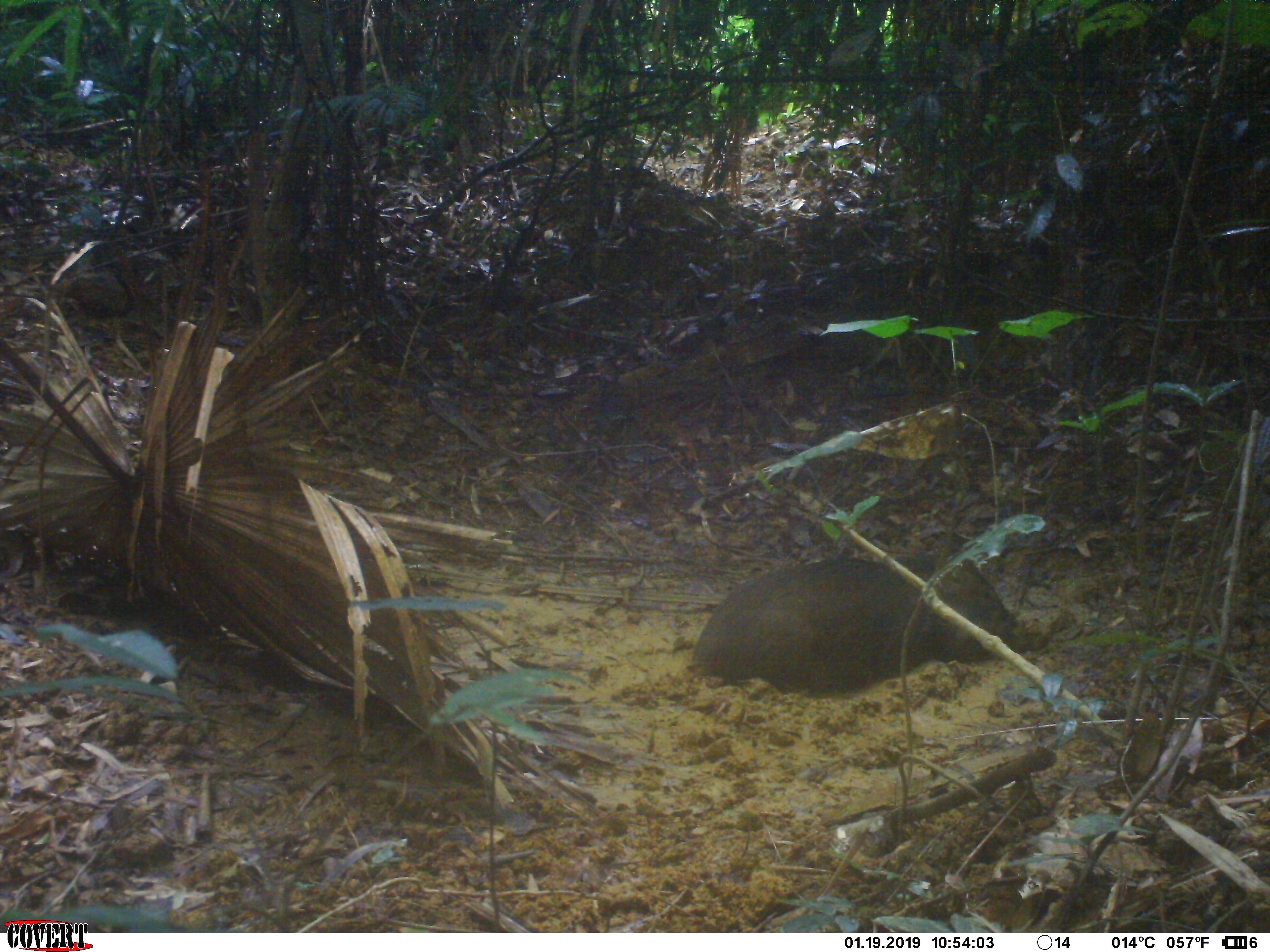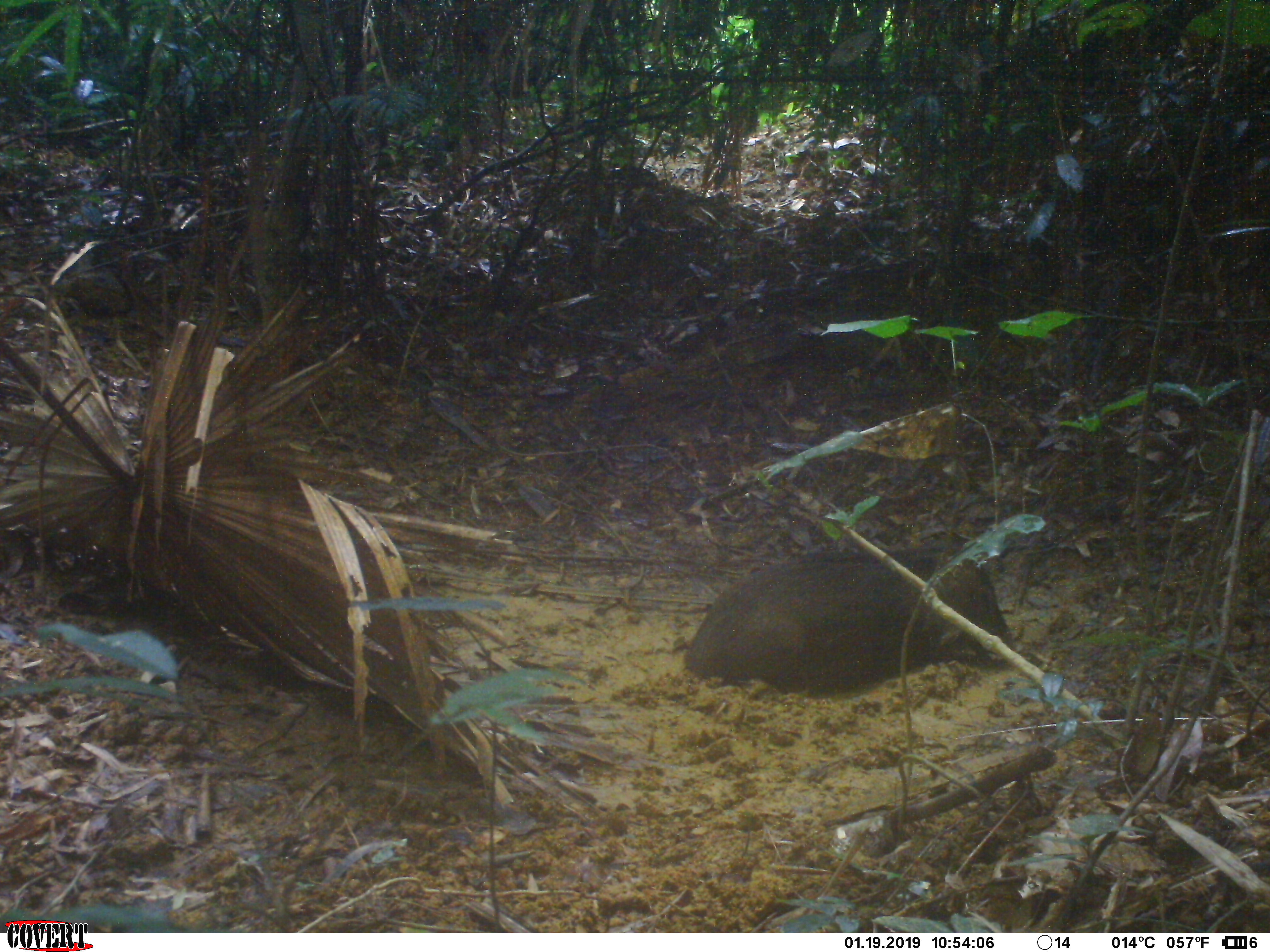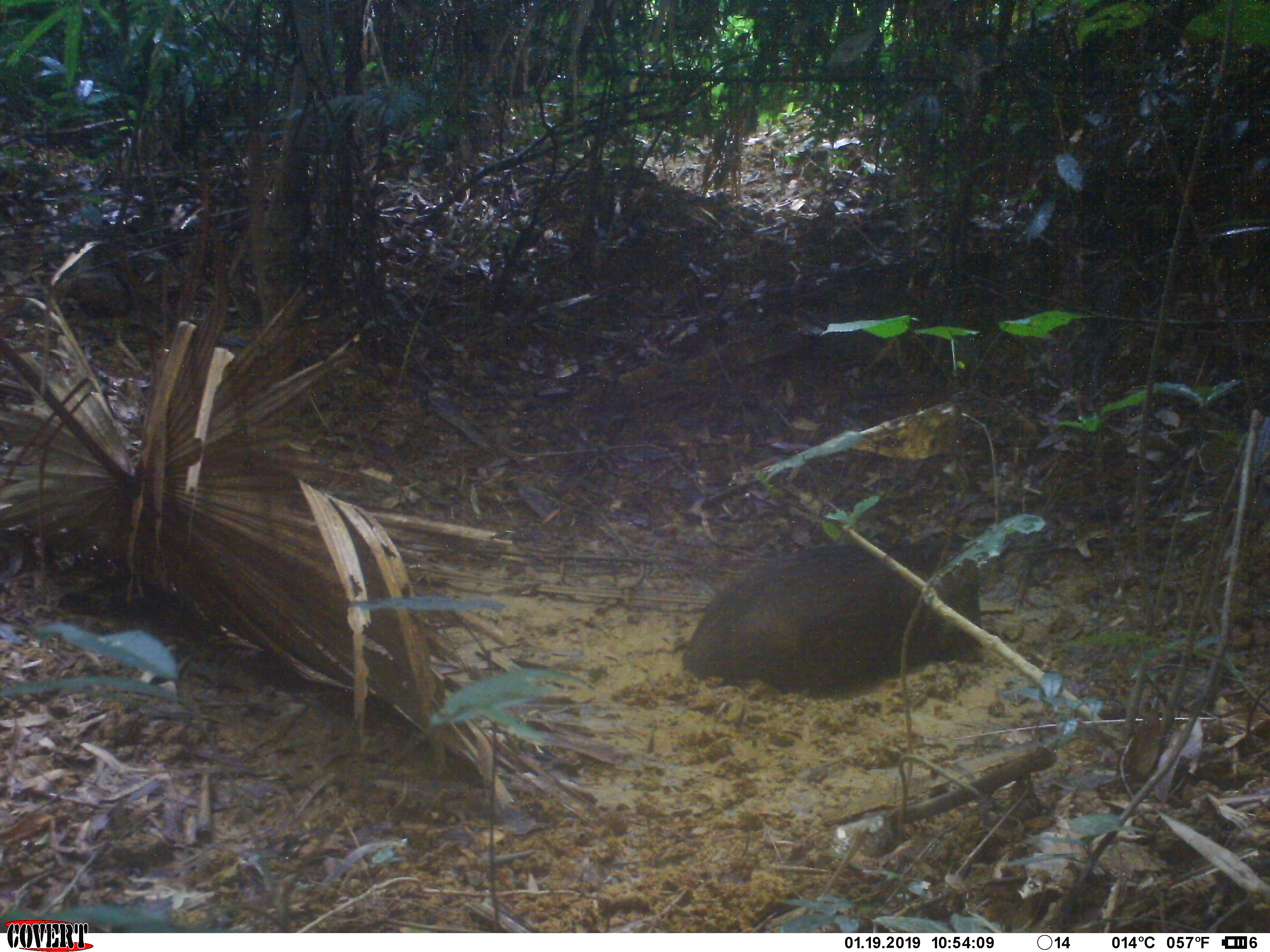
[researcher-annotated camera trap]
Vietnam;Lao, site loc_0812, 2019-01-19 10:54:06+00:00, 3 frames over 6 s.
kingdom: Animalia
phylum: Chordata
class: Mammalia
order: Artiodactyla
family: Suidae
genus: Sus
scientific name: Sus scrofa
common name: eurasian wild pig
Eurasian wild pig (Sus scrofa). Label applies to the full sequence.